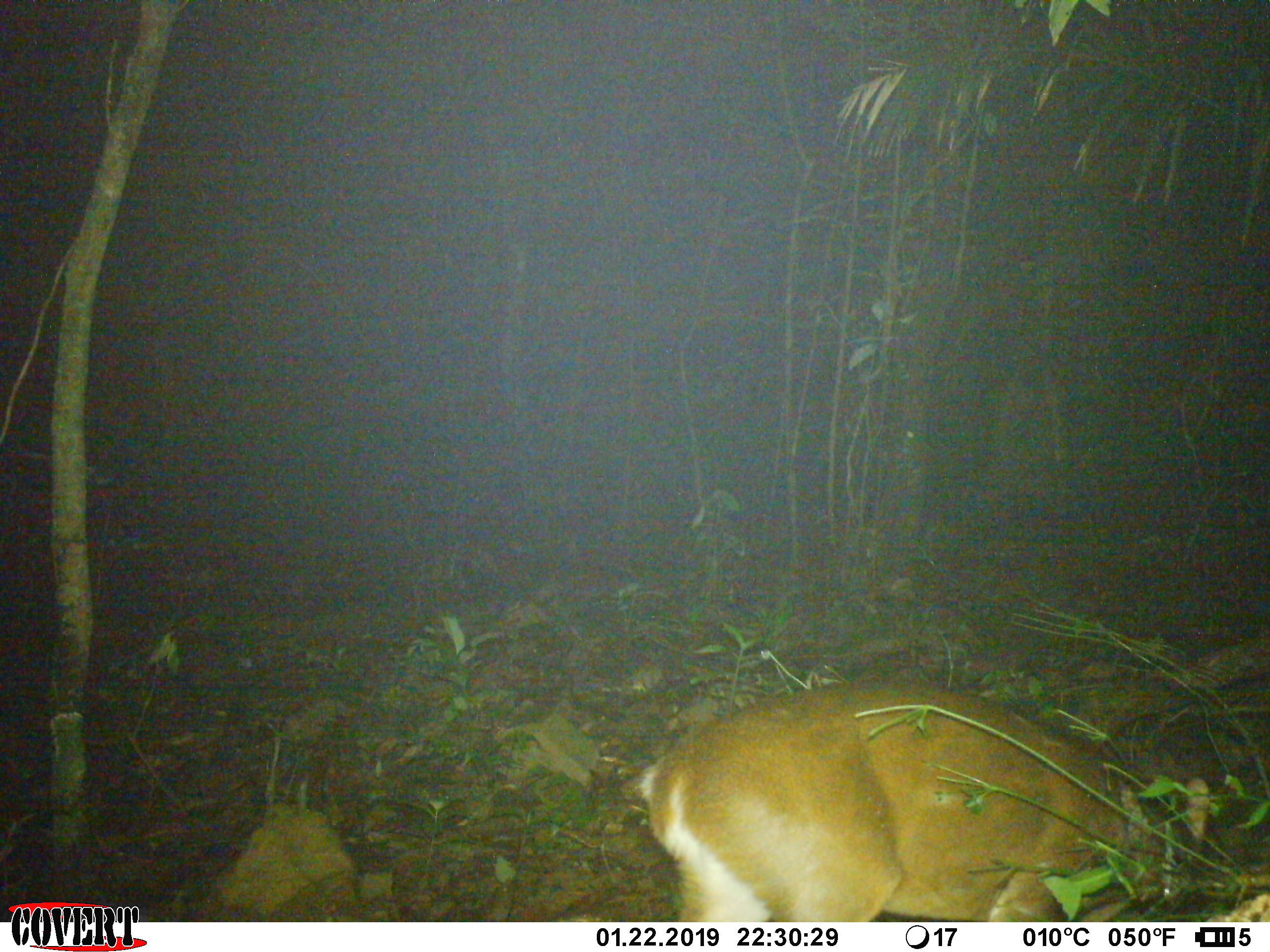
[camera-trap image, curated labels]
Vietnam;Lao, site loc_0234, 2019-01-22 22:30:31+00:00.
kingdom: Animalia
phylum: Chordata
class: Mammalia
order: Artiodactyla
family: Cervidae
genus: Muntiacus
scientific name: Muntiacus vuquangensis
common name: large-antlered muntjac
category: large antlered muntjac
Large antlered muntjac (large-antlered muntjac) (Muntiacus vuquangensis). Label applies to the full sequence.